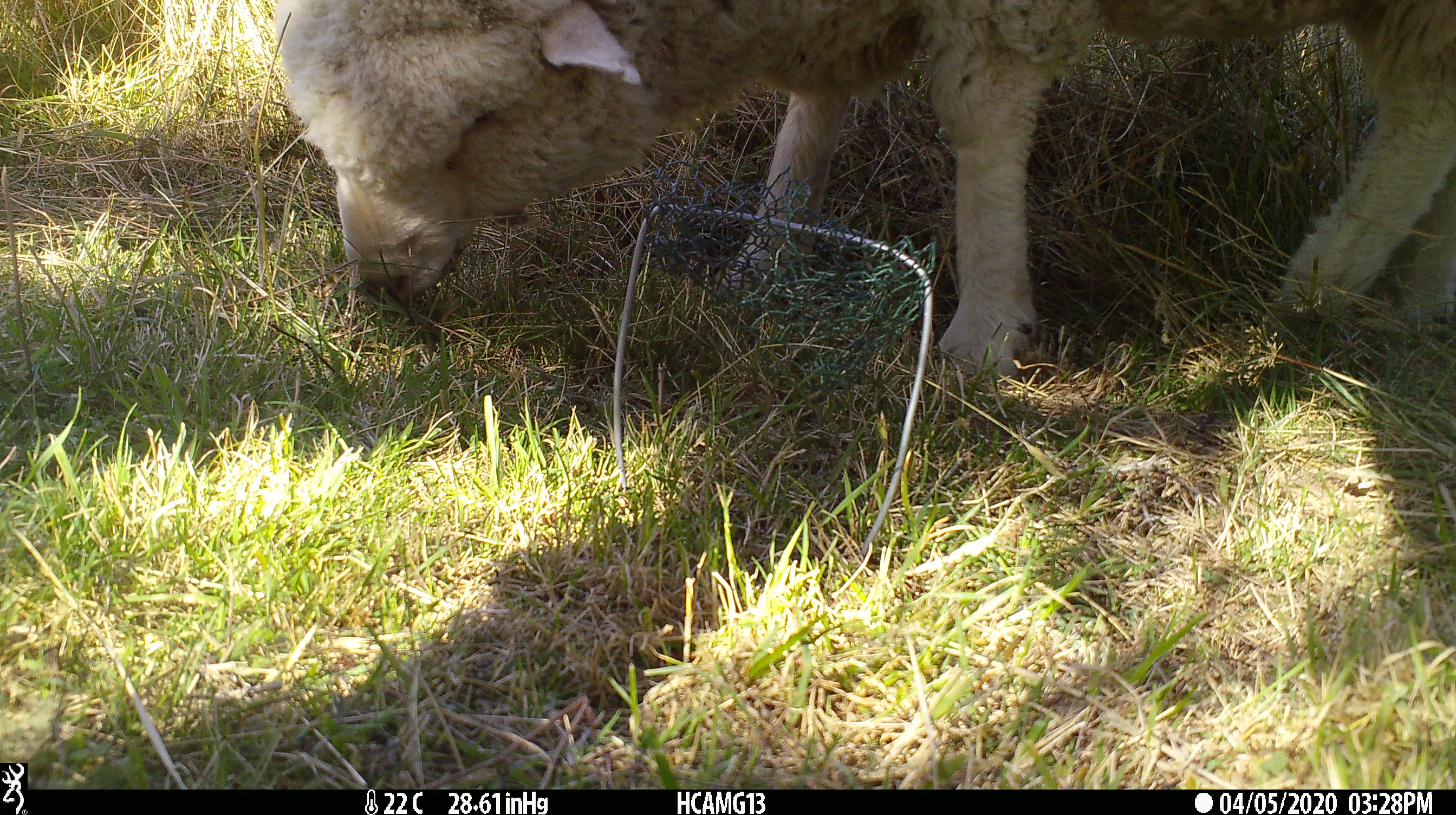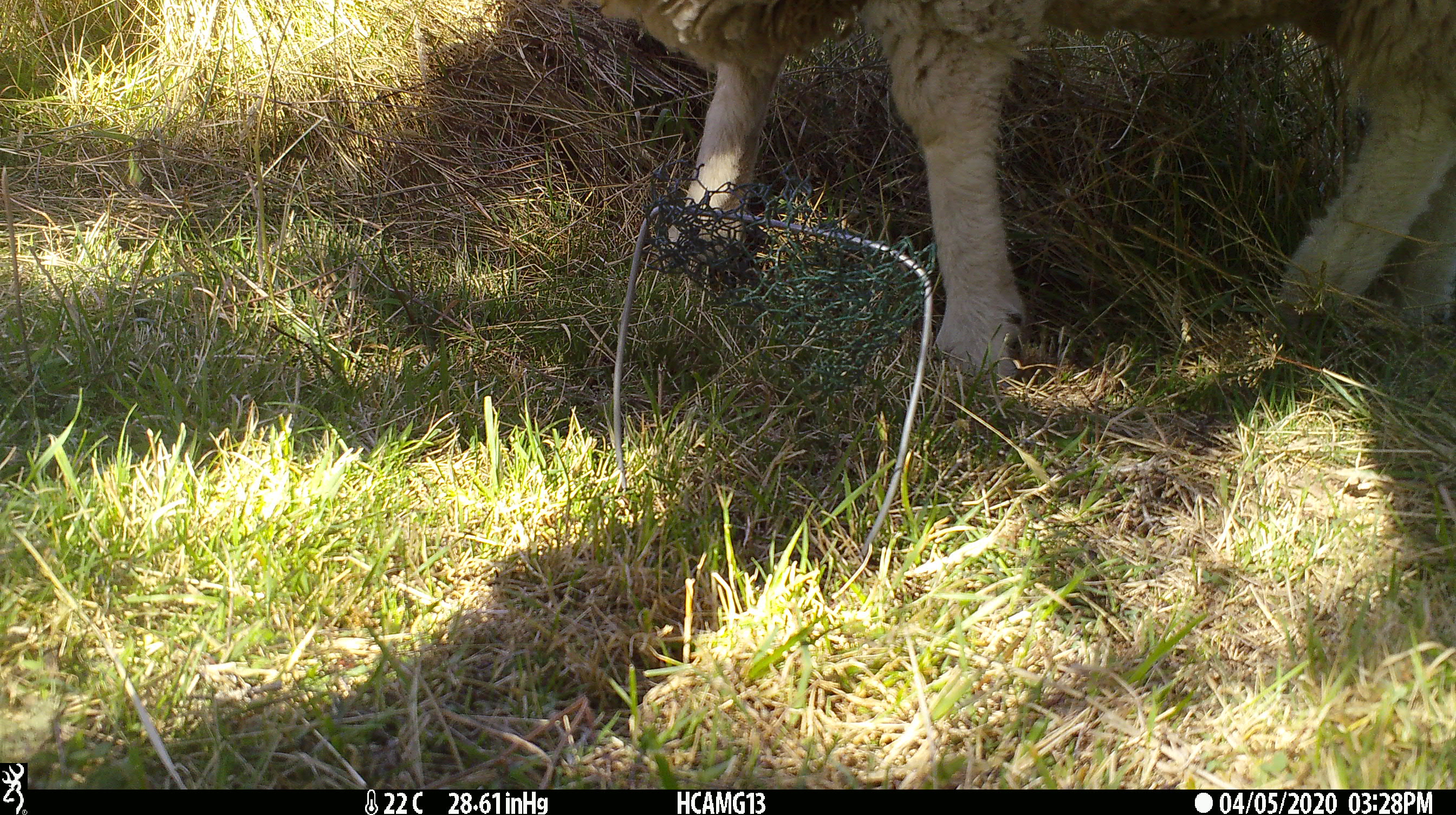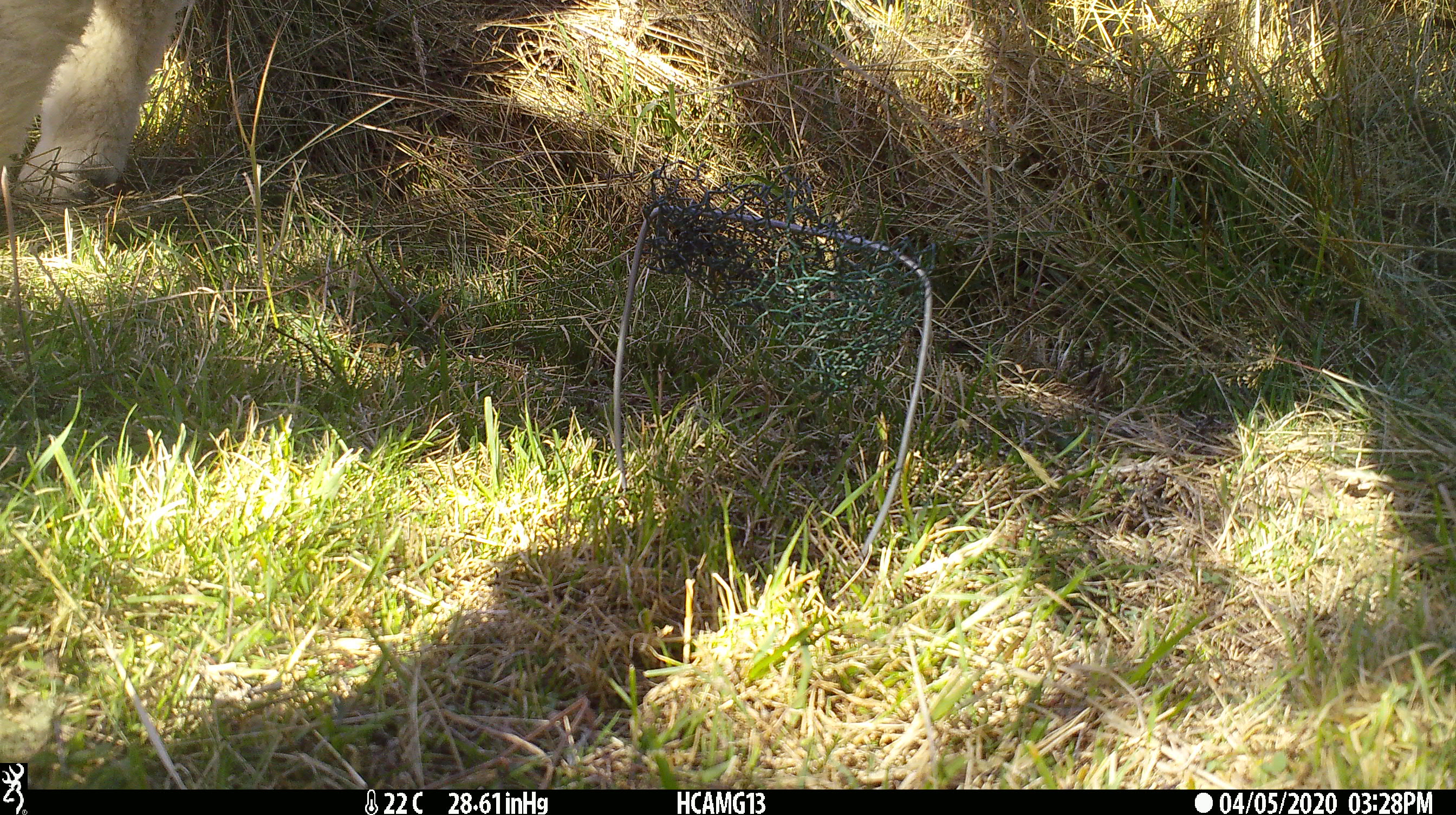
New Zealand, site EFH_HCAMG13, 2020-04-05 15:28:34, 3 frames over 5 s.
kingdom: Animalia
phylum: Chordata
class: Mammalia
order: Artiodactyla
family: Bovidae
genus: Ovis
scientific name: Ovis aries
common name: domestic sheep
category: sheep